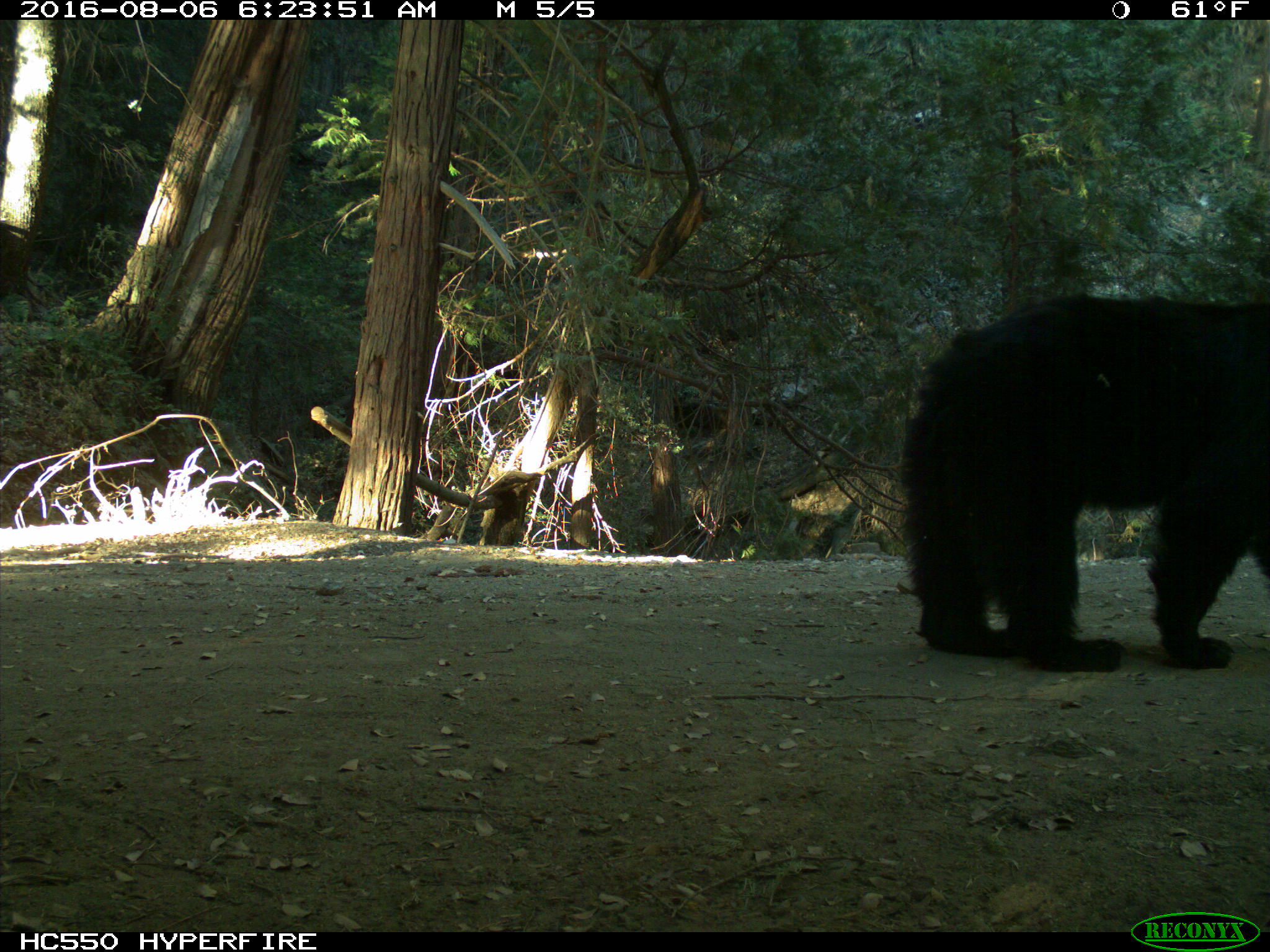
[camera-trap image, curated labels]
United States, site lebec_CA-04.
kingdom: Animalia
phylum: Chordata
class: Mammalia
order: Carnivora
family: Ursidae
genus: Ursus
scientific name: Ursus americanus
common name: american black bear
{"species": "Ursus americanus (american black bear)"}